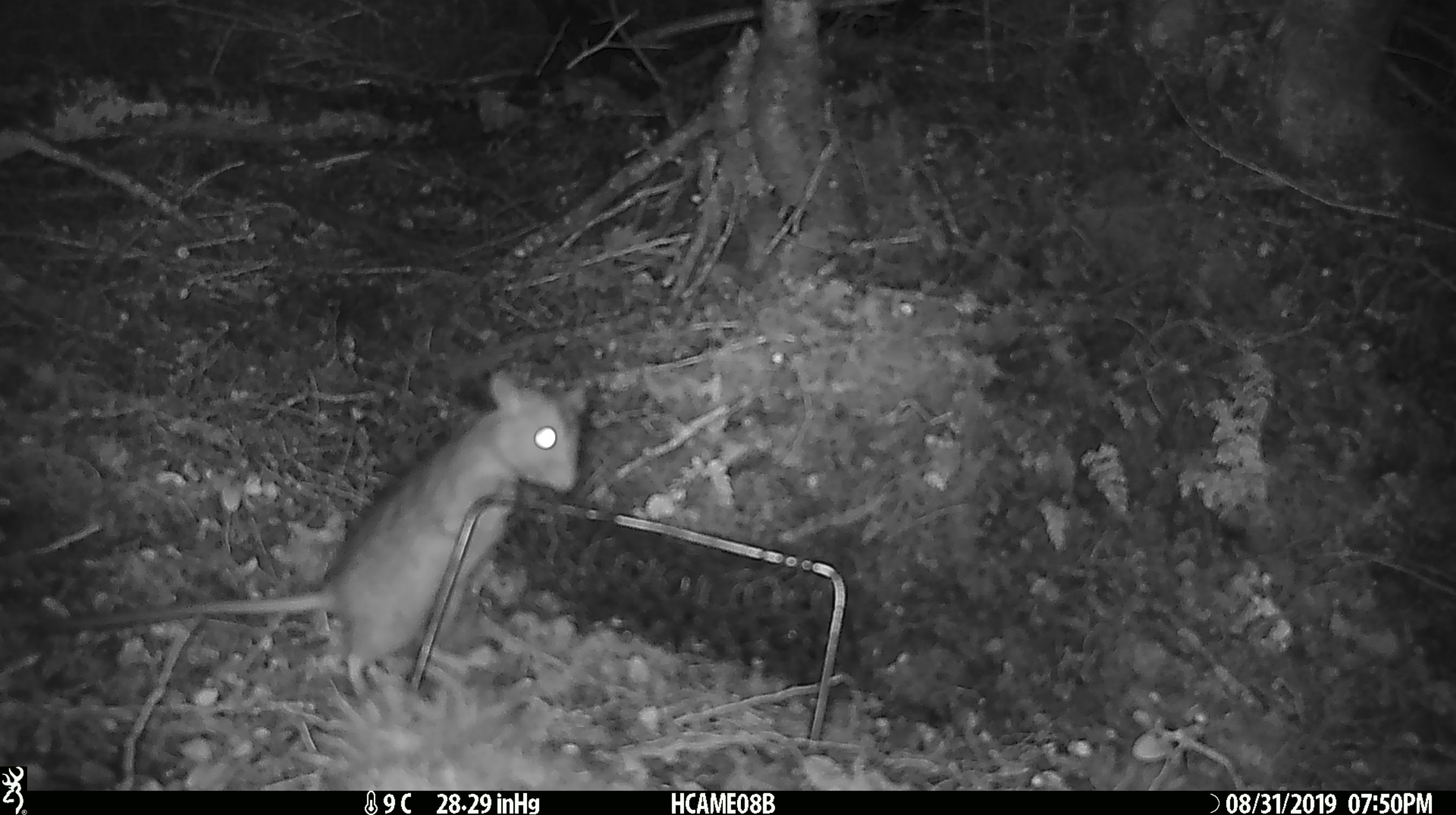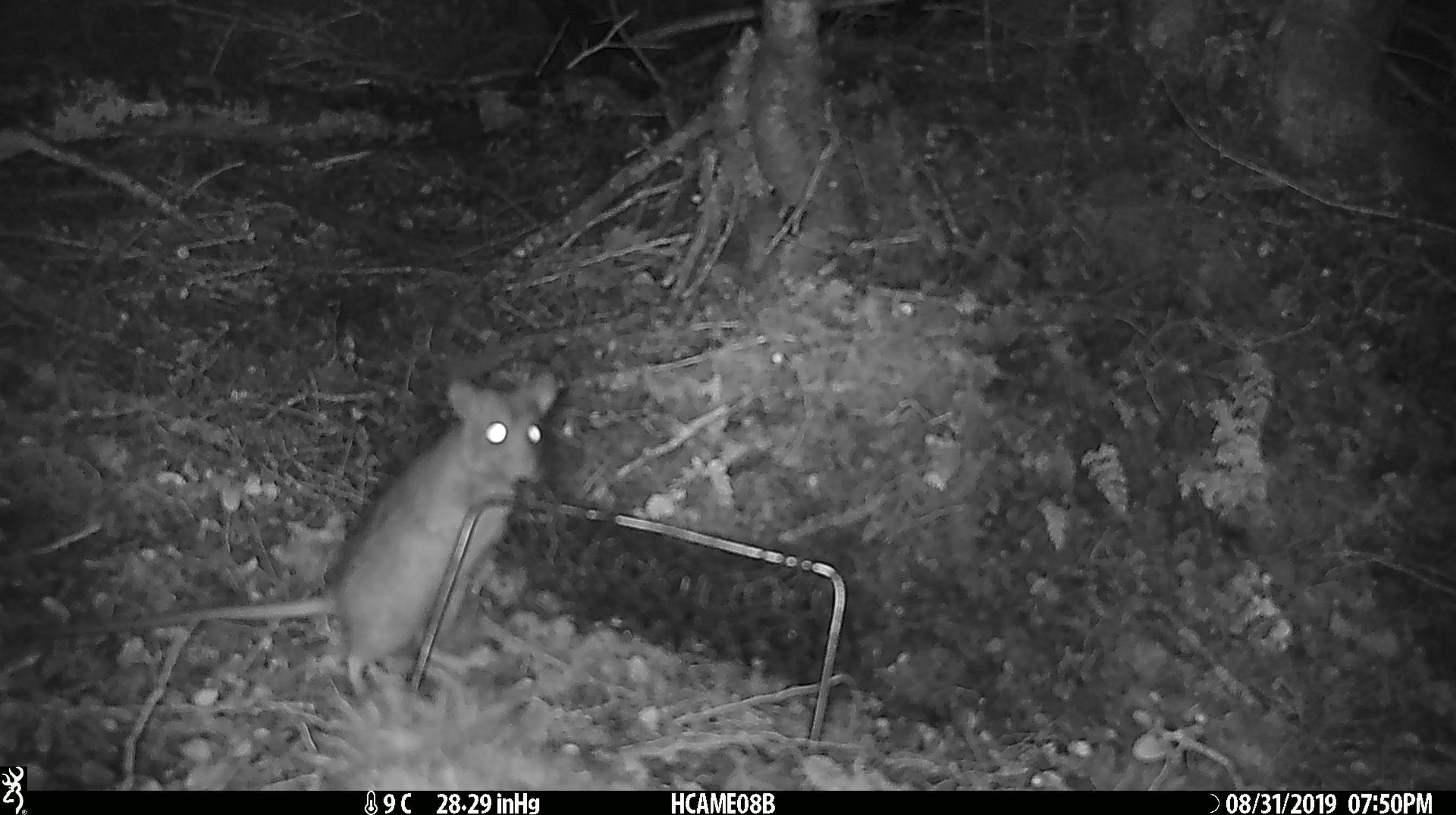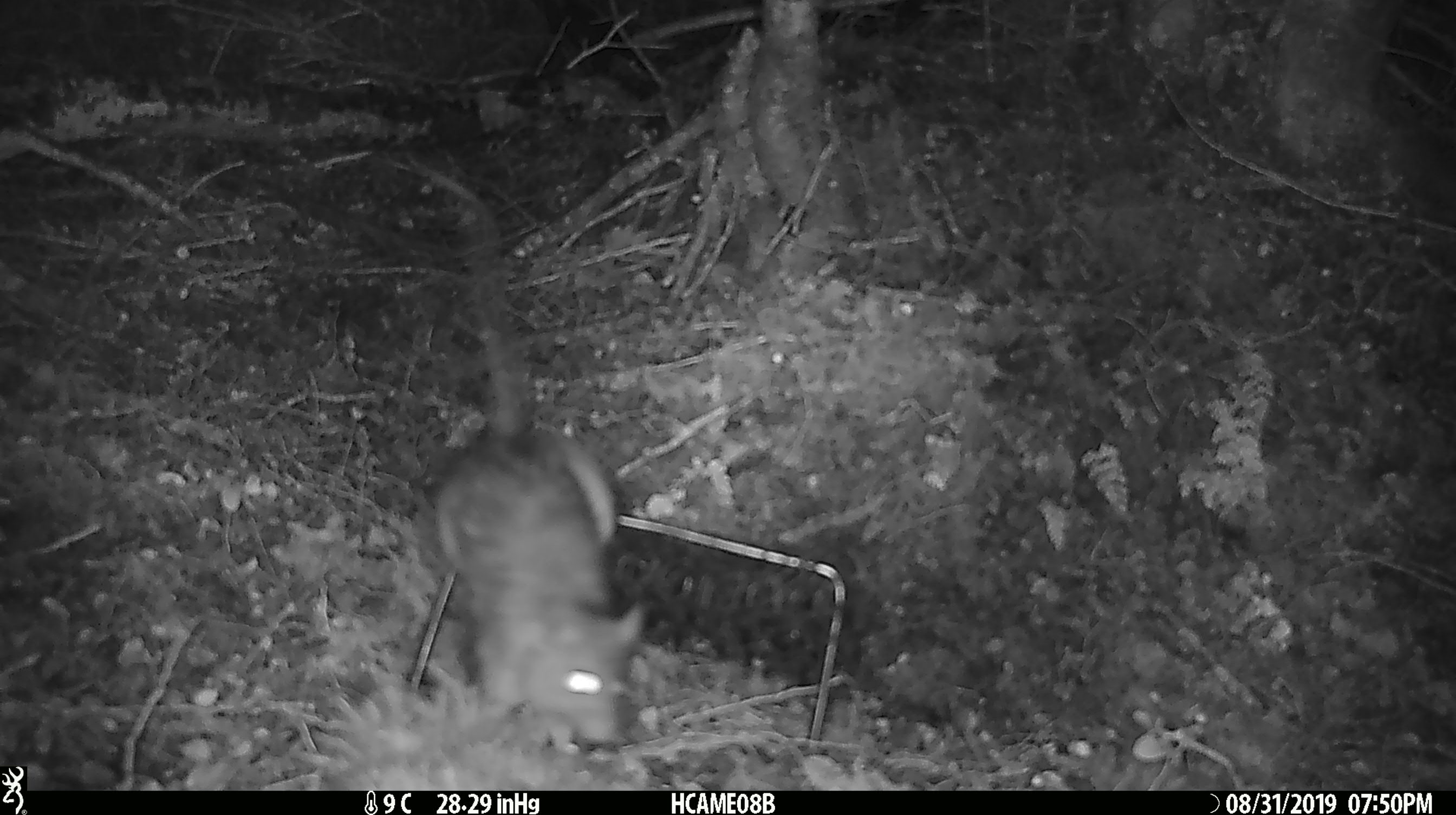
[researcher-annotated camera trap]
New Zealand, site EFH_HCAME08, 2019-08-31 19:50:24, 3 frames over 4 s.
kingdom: Animalia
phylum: Chordata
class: Mammalia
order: Rodentia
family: Muridae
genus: Rattus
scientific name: Rattus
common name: rat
Rat (Rattus).